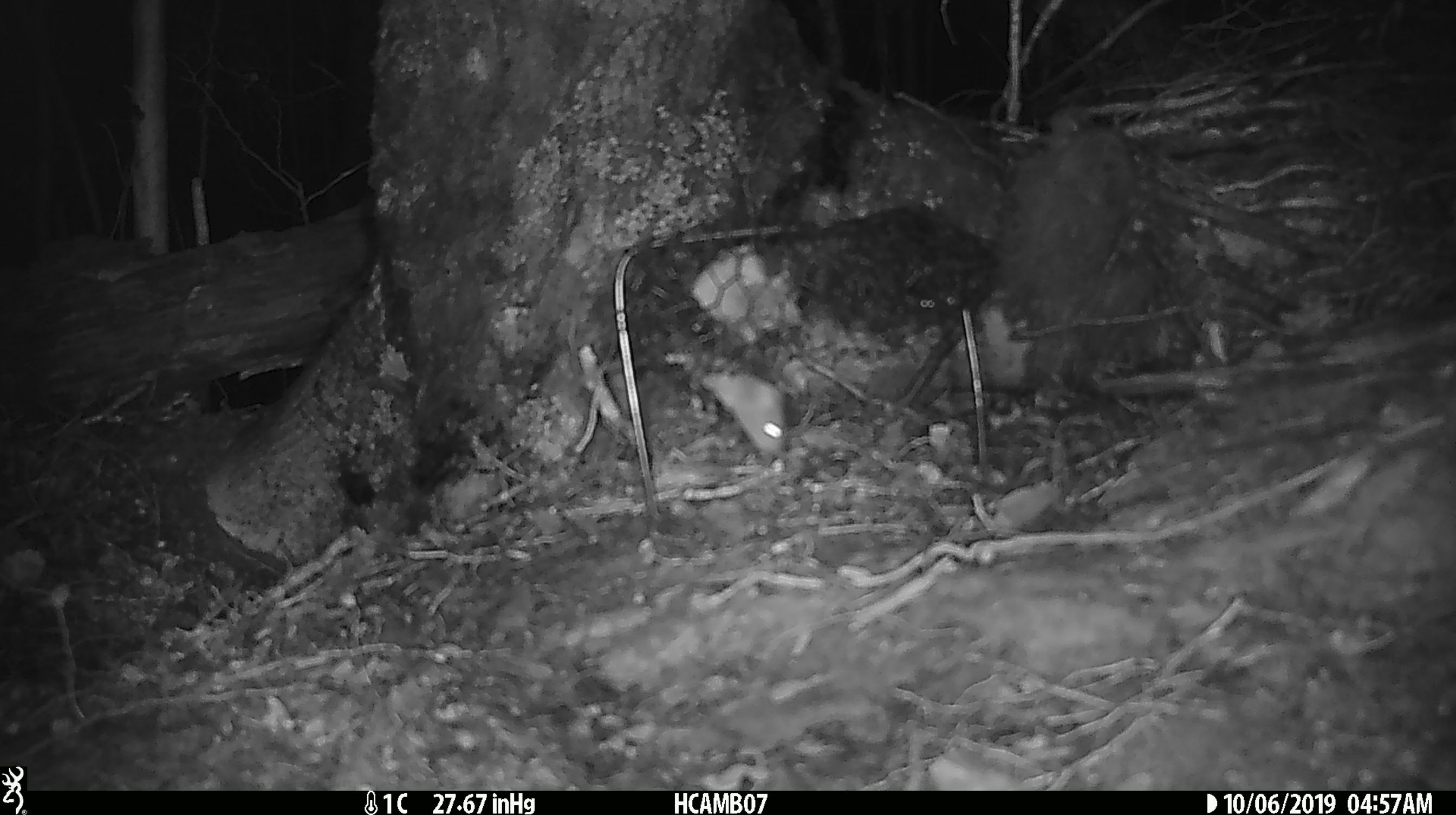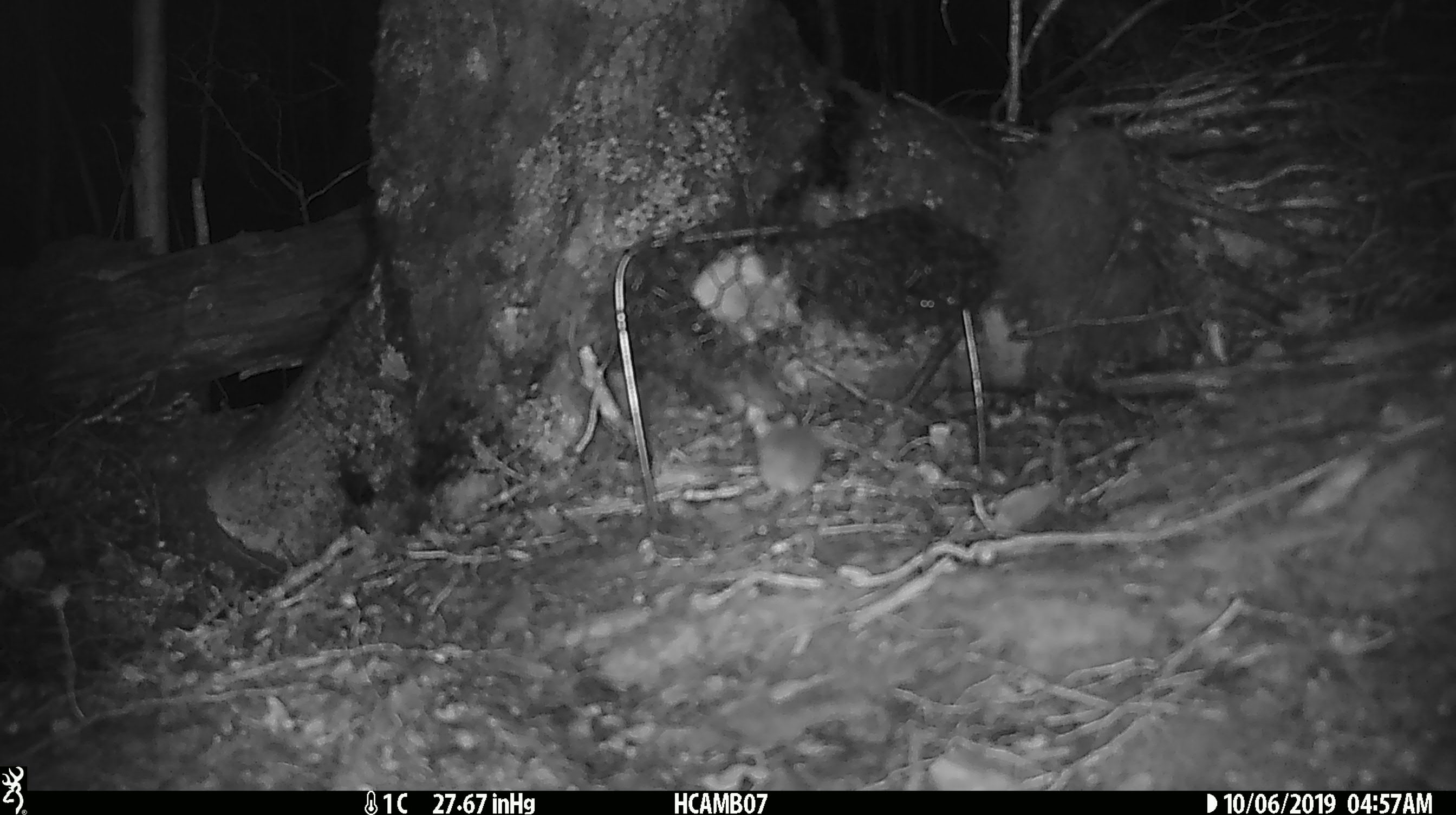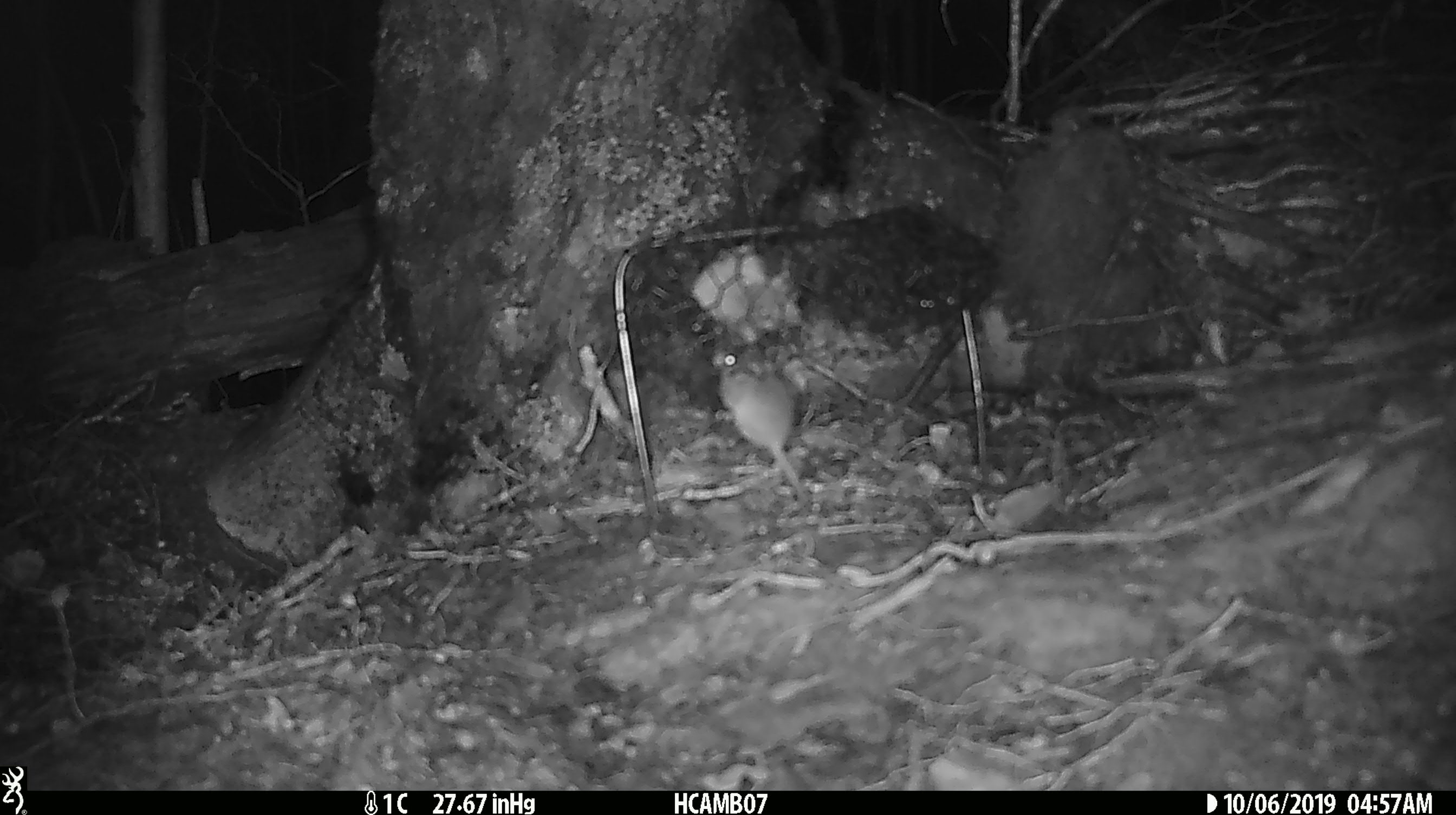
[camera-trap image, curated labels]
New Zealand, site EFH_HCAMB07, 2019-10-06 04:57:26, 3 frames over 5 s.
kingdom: Animalia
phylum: Chordata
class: Mammalia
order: Rodentia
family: Muridae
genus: Mus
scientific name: Mus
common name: mouse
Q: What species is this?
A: Mouse (Mus).